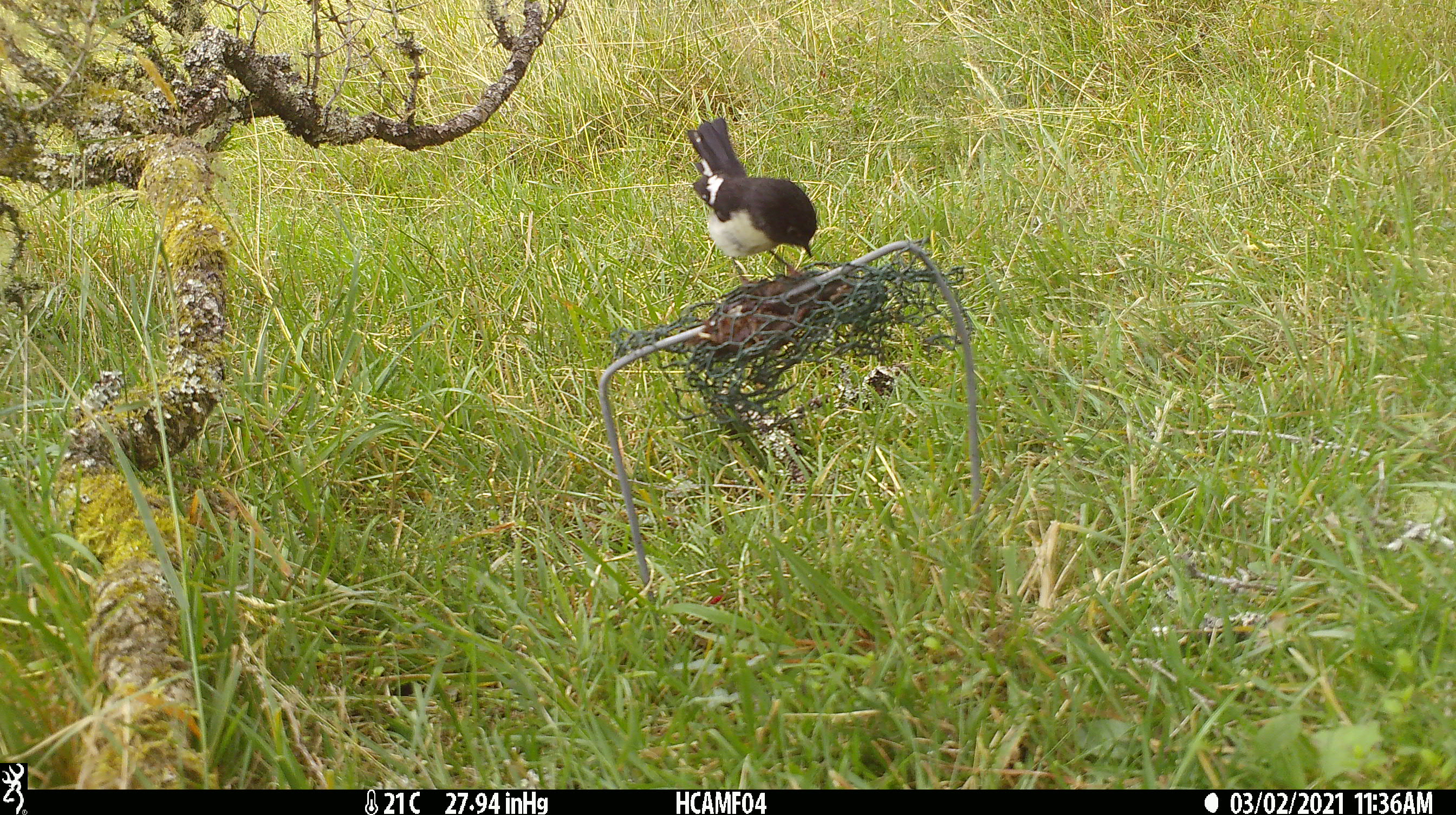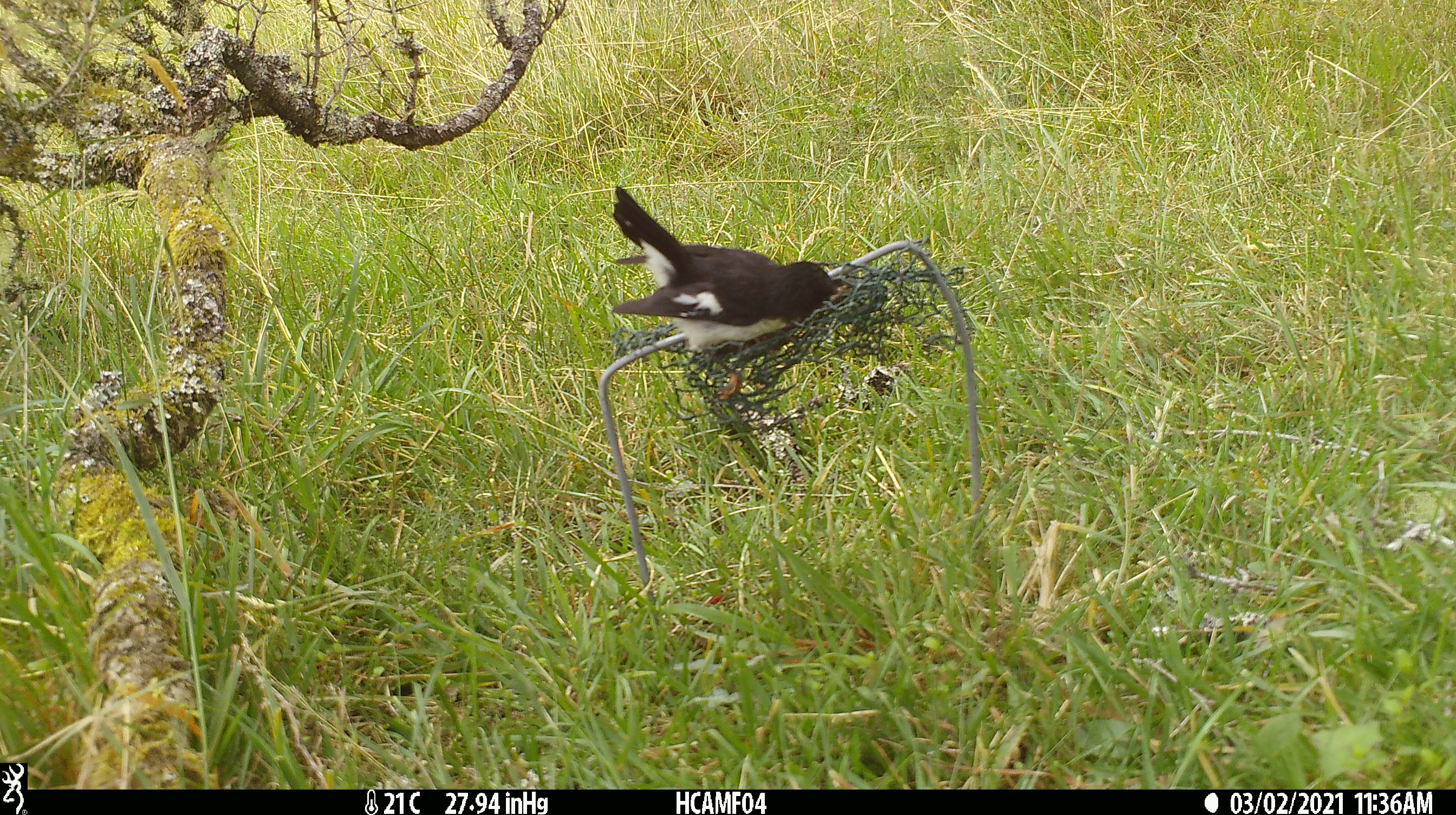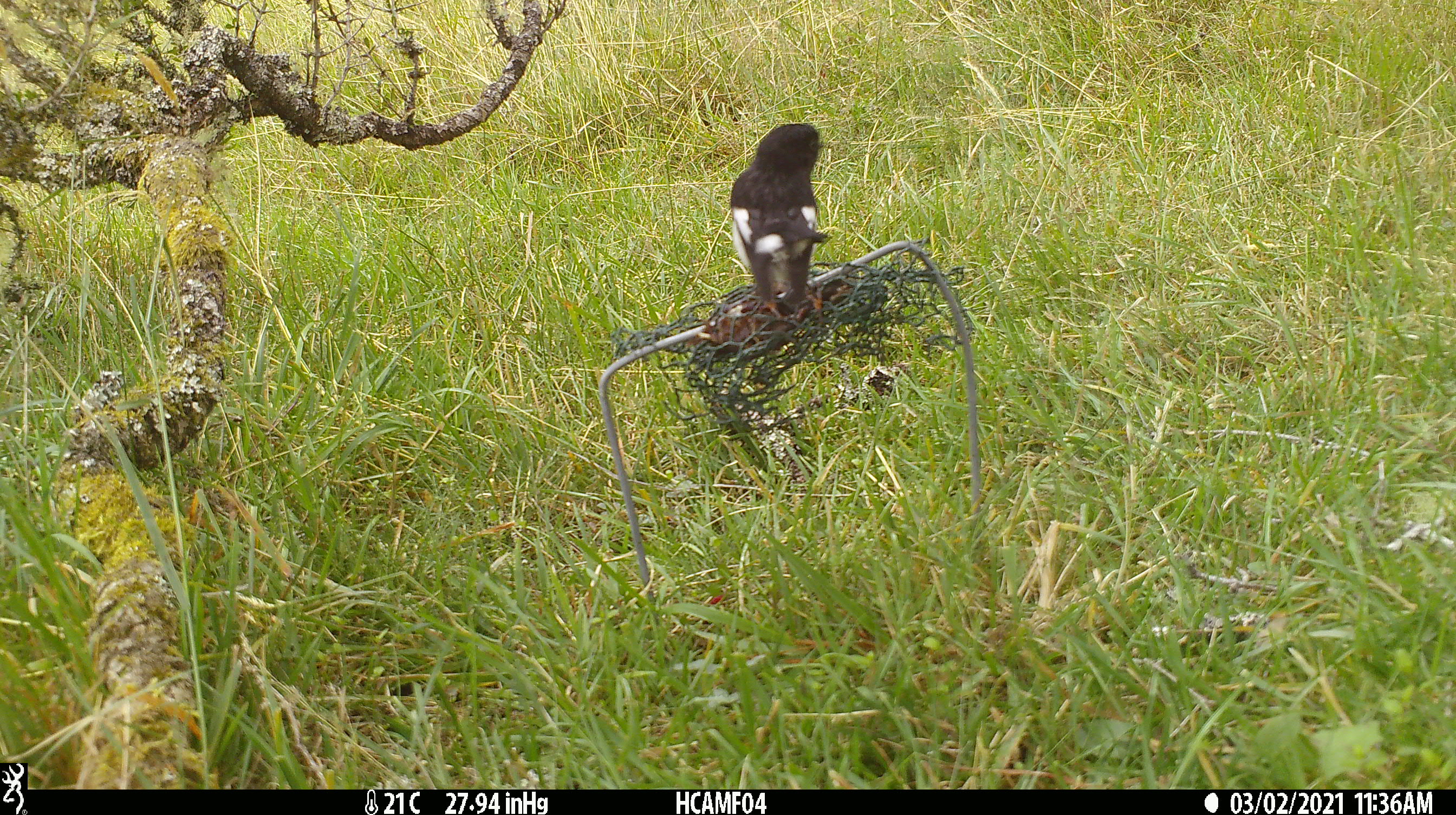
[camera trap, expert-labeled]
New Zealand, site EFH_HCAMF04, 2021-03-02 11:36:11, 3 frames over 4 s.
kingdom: Animalia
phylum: Chordata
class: Aves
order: Passeriformes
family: Petroicidae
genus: Petroica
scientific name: Petroica macrocephala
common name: tomtit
Tomtit (Petroica macrocephala).